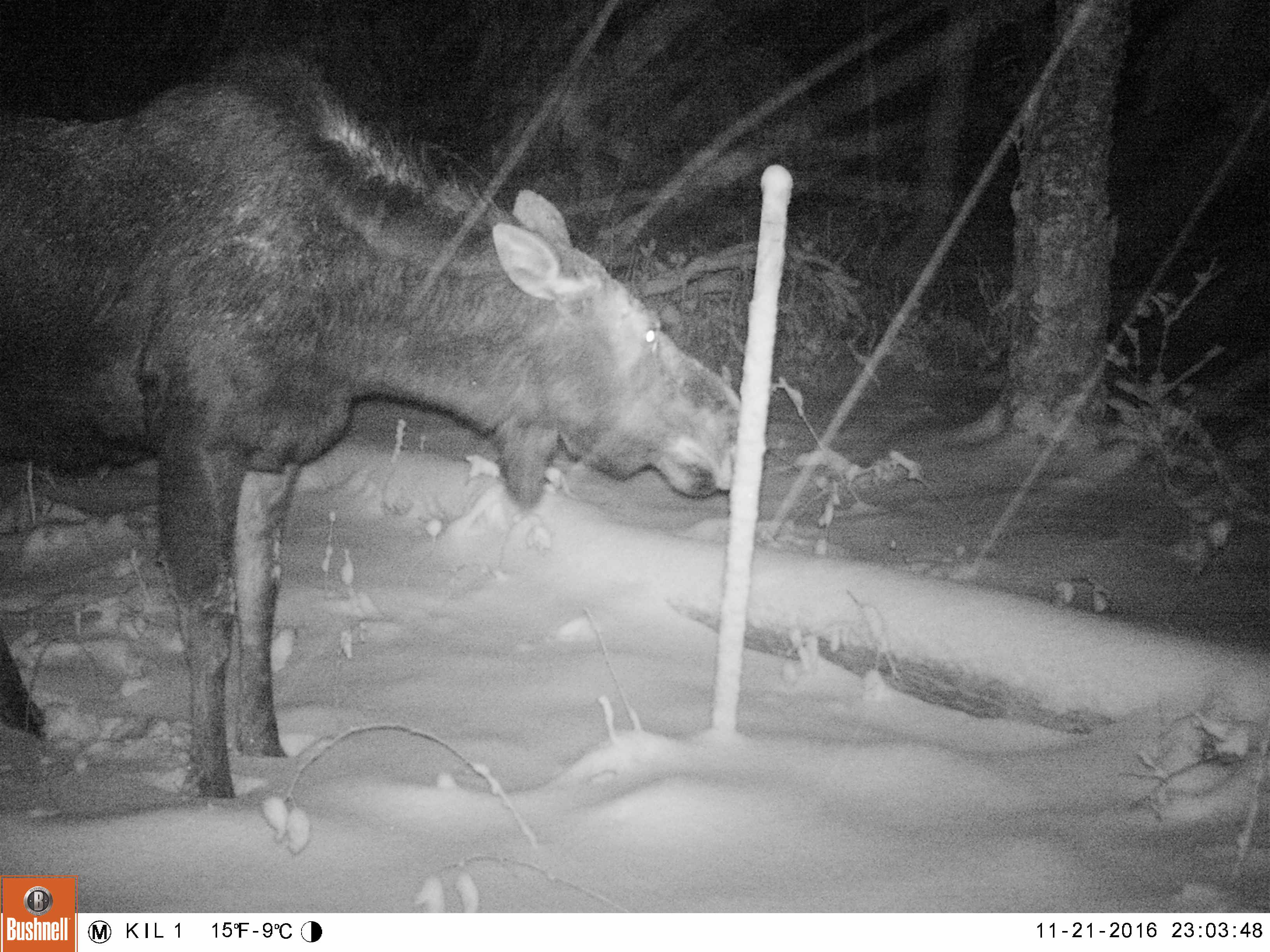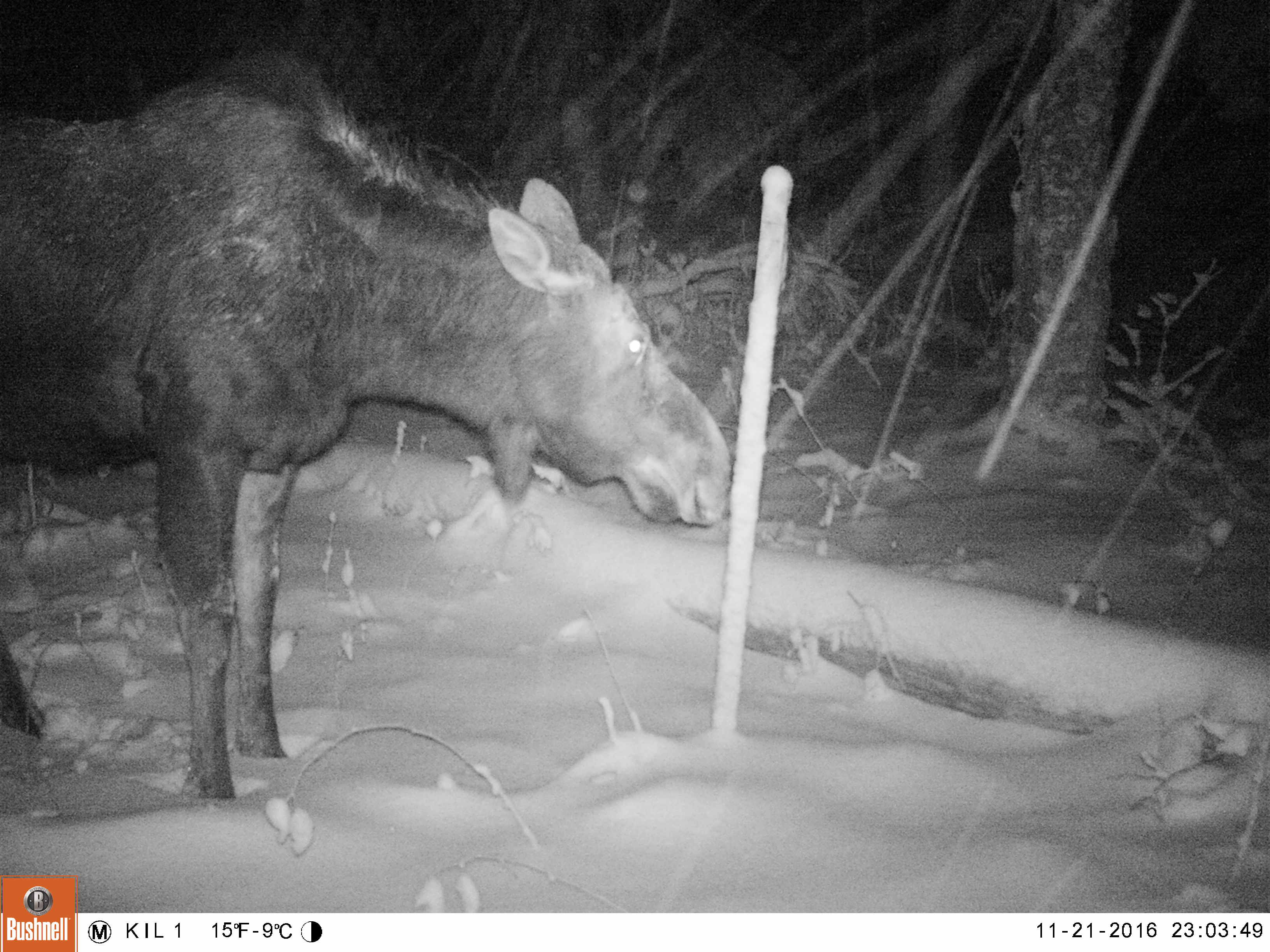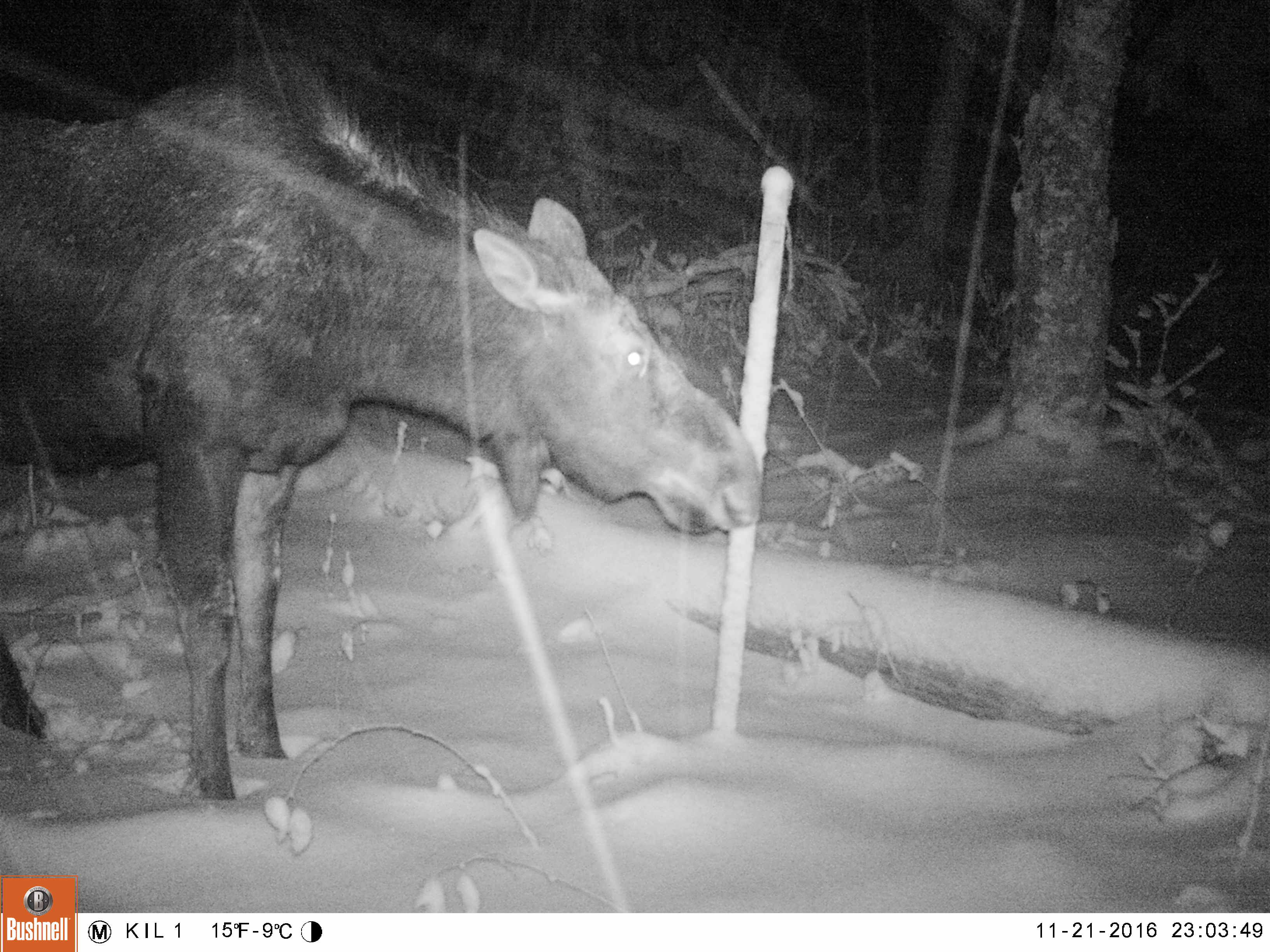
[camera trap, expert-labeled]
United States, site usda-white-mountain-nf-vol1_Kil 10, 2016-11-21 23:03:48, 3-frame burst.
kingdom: Animalia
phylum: Chordata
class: Mammalia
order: Artiodactyla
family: Cervidae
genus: Alces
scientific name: Alces alces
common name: moose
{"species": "moose (Alces alces)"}